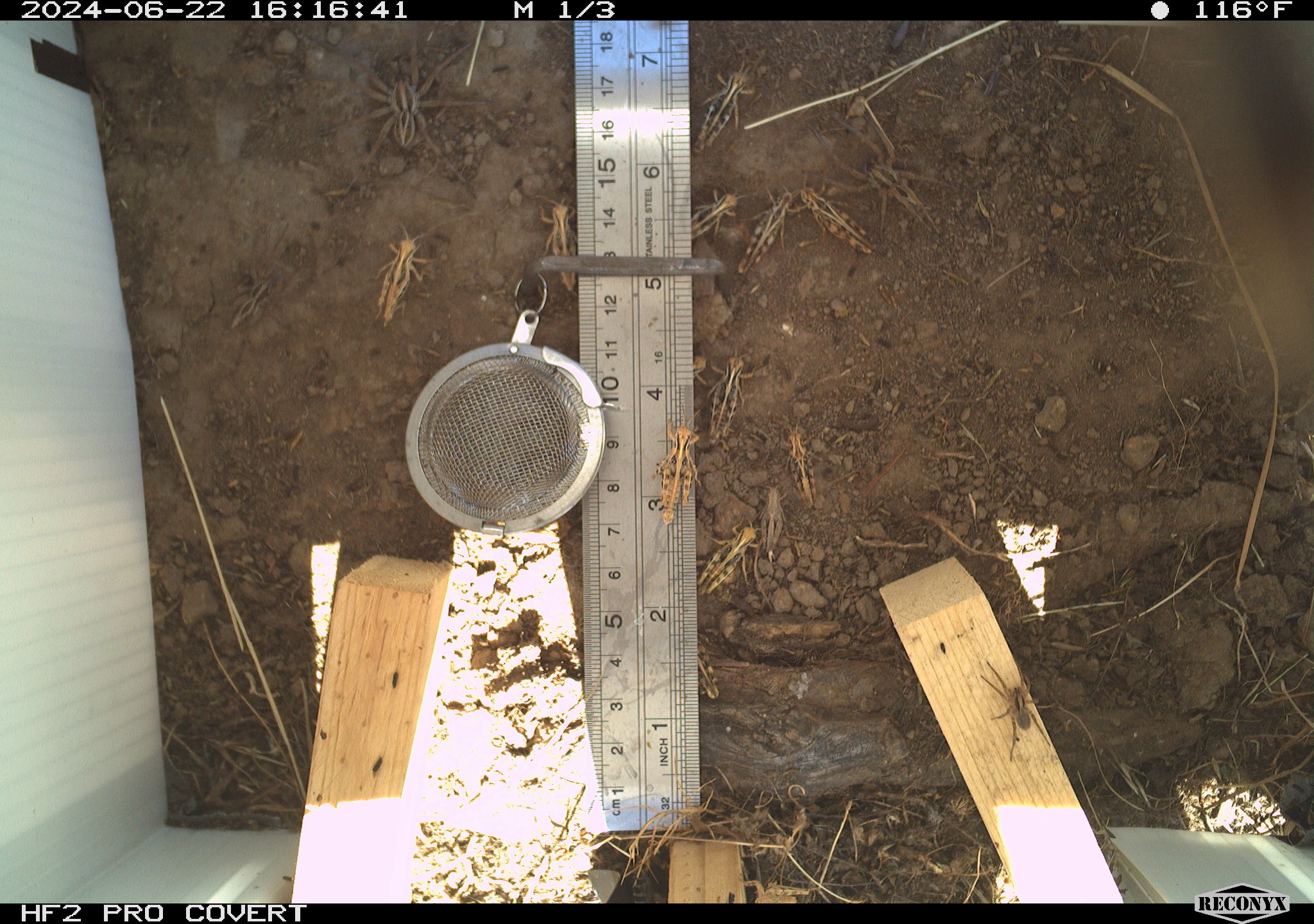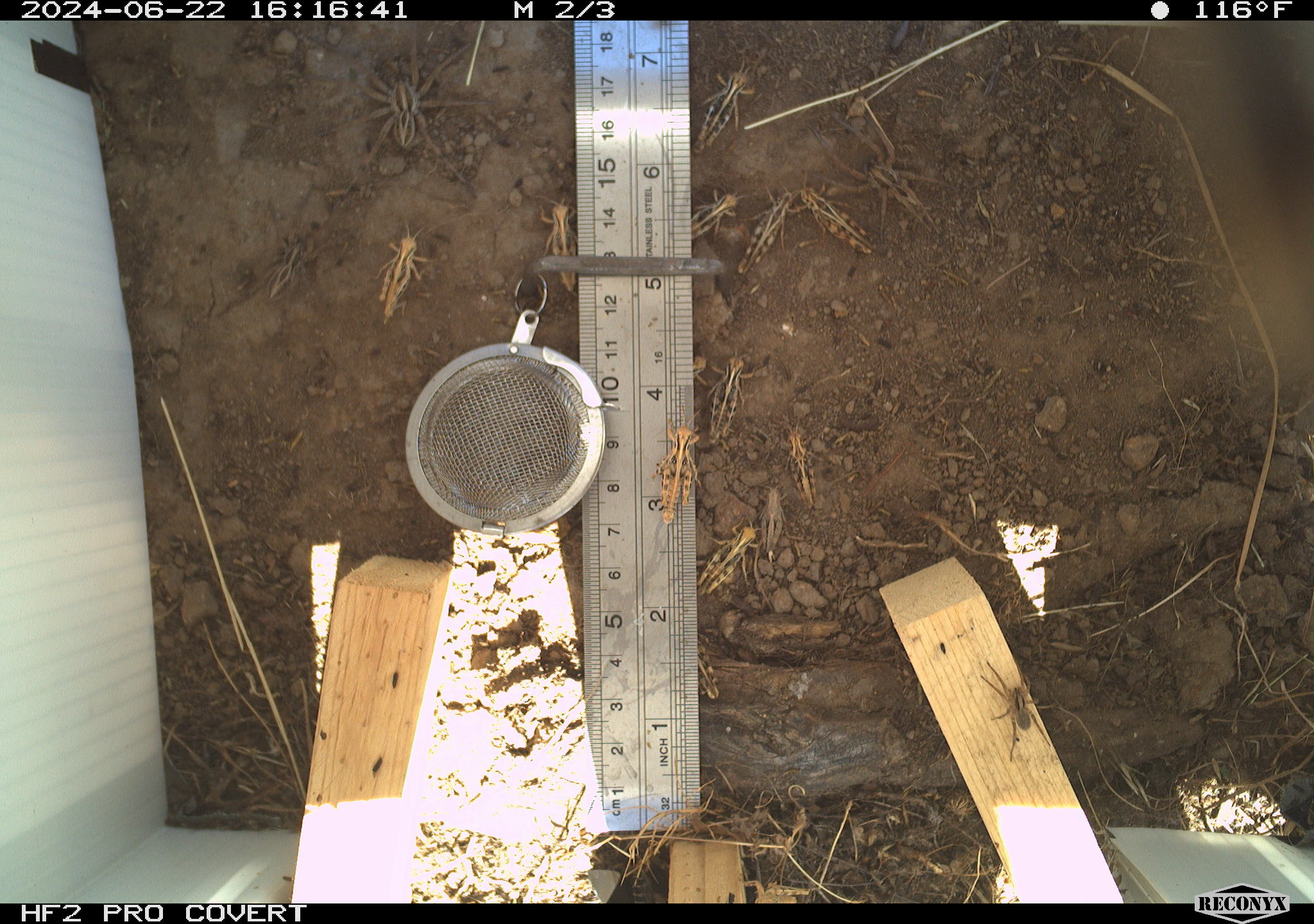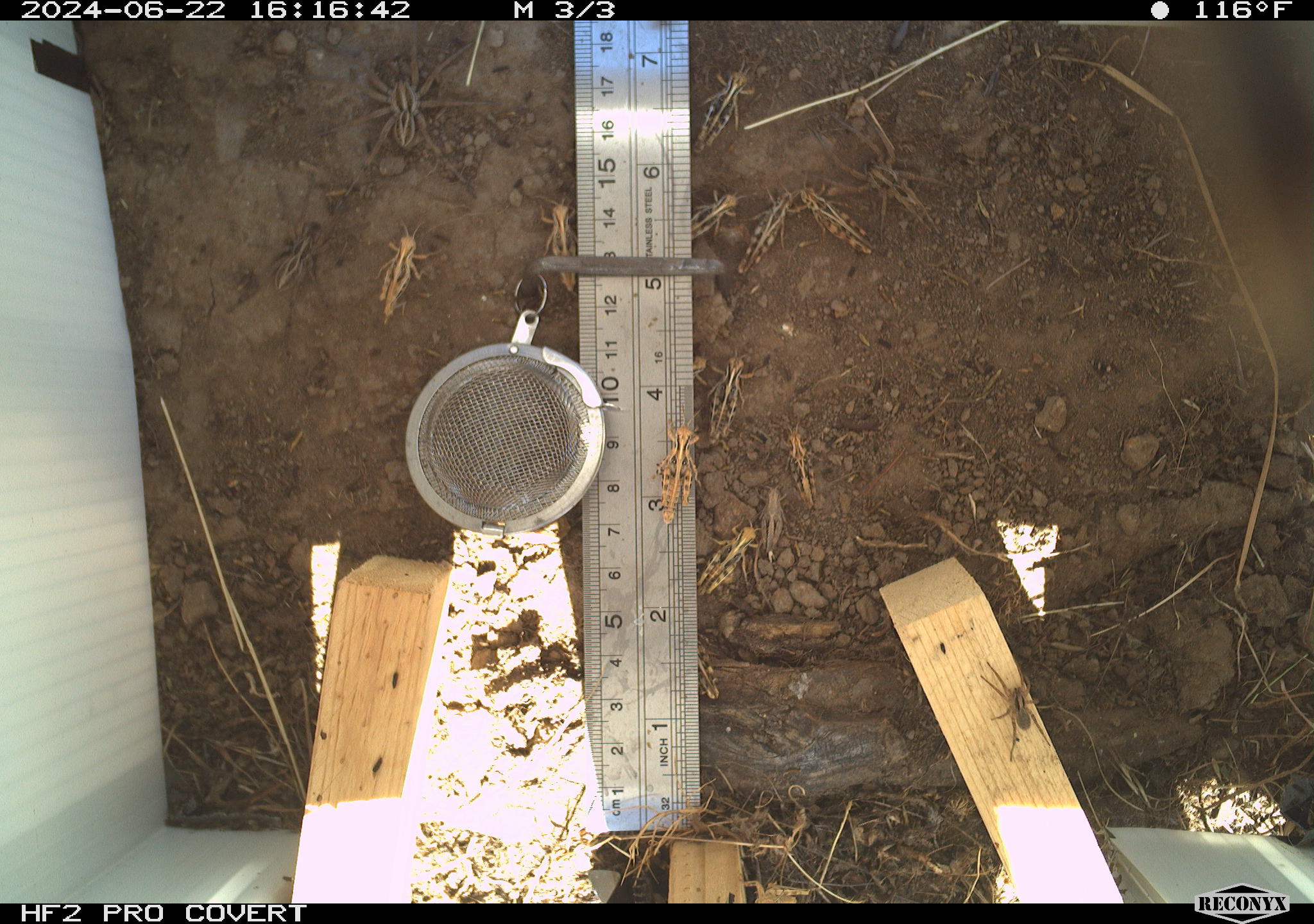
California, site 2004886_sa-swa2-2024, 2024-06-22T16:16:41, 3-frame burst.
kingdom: Animalia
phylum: Arthropoda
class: Arachnida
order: Araneae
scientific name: Araneae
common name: spider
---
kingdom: Animalia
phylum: Arthropoda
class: Insecta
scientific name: Insecta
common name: insect